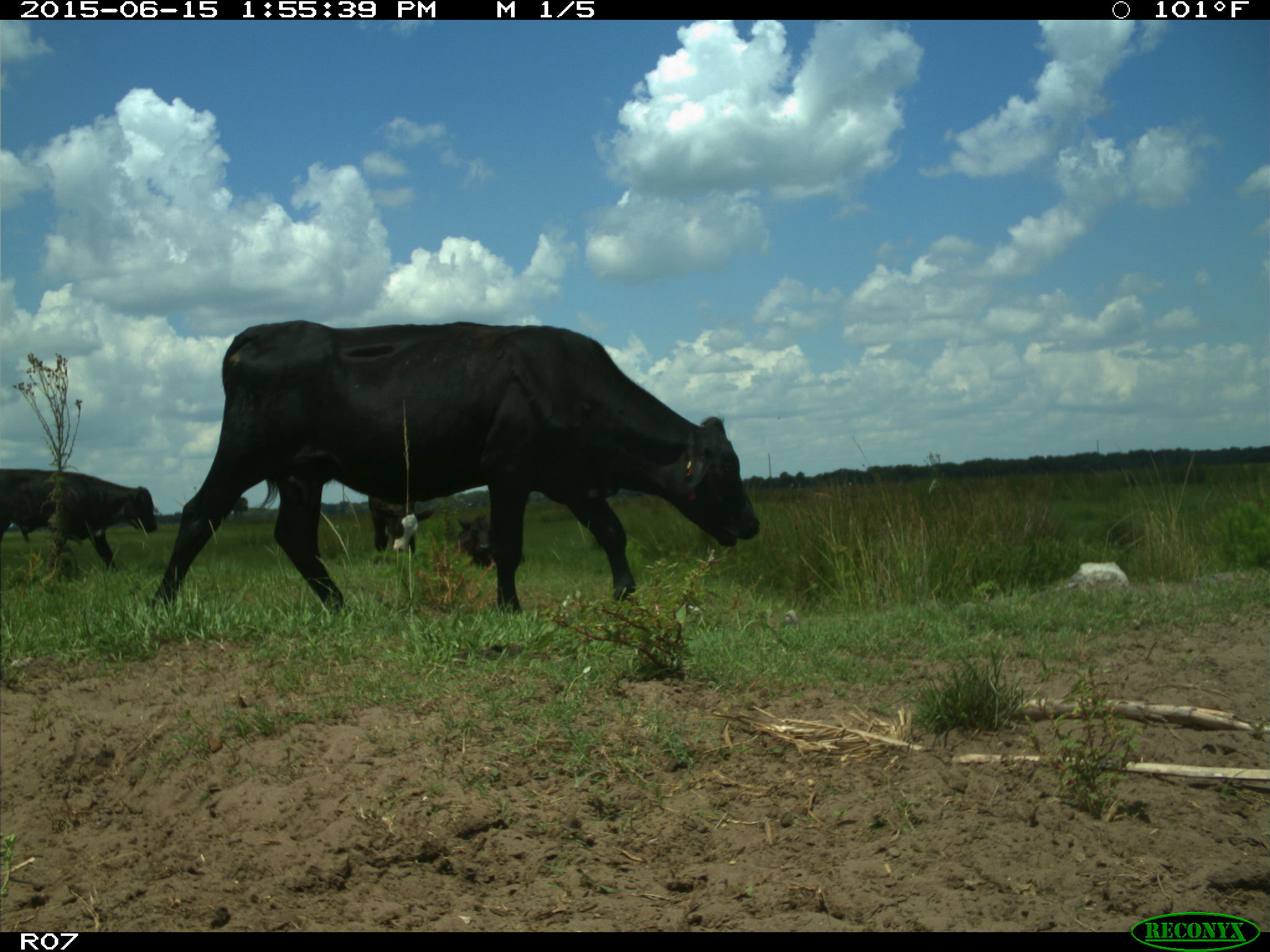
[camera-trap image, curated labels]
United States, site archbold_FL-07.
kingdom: Animalia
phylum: Chordata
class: Mammalia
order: Artiodactyla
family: Bovidae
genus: Bos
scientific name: Bos taurus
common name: domestic cow